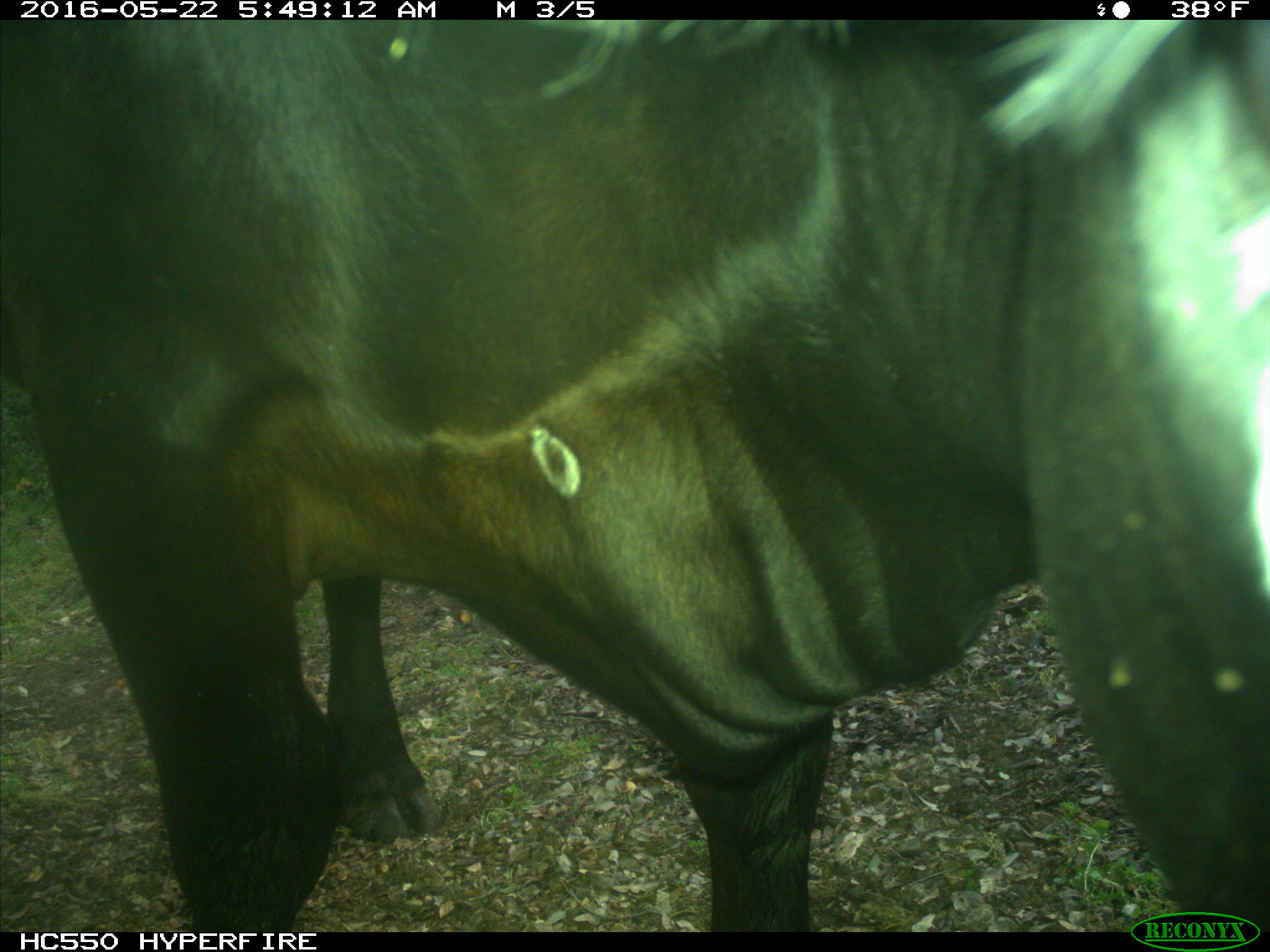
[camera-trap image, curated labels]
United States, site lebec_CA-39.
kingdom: Animalia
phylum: Chordata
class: Mammalia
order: Artiodactyla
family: Bovidae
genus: Bos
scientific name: Bos taurus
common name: domestic cow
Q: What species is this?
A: Bos taurus (domestic cow).